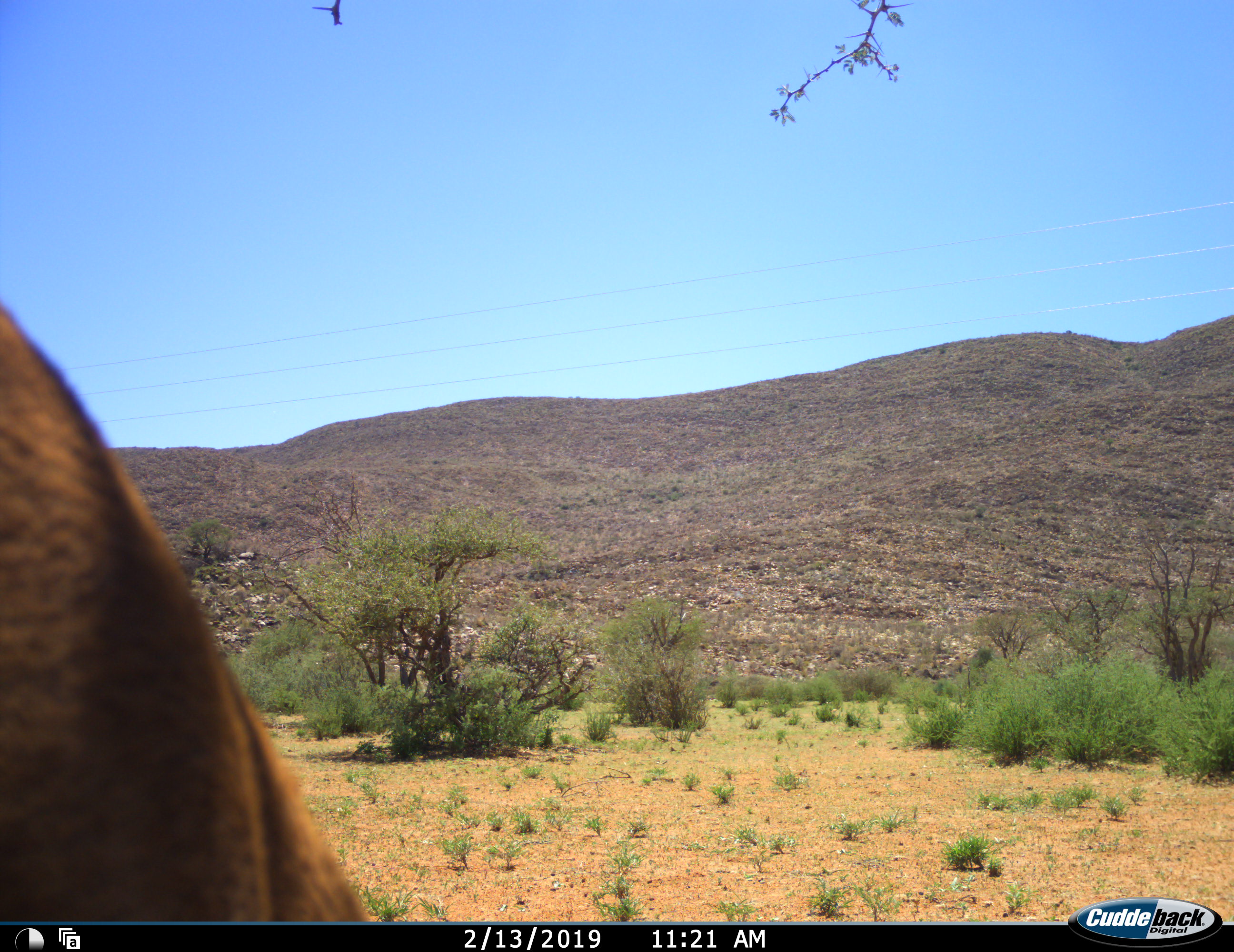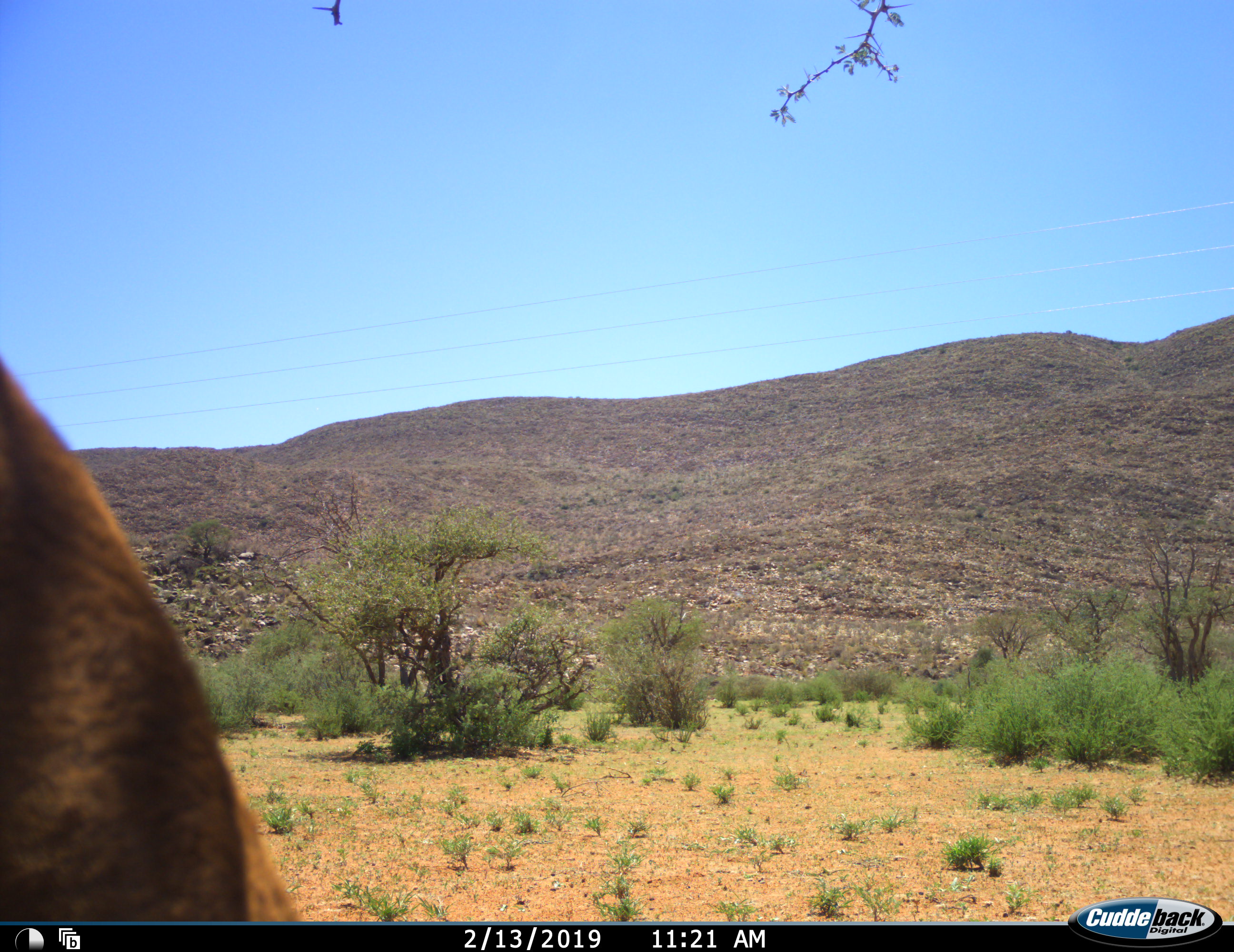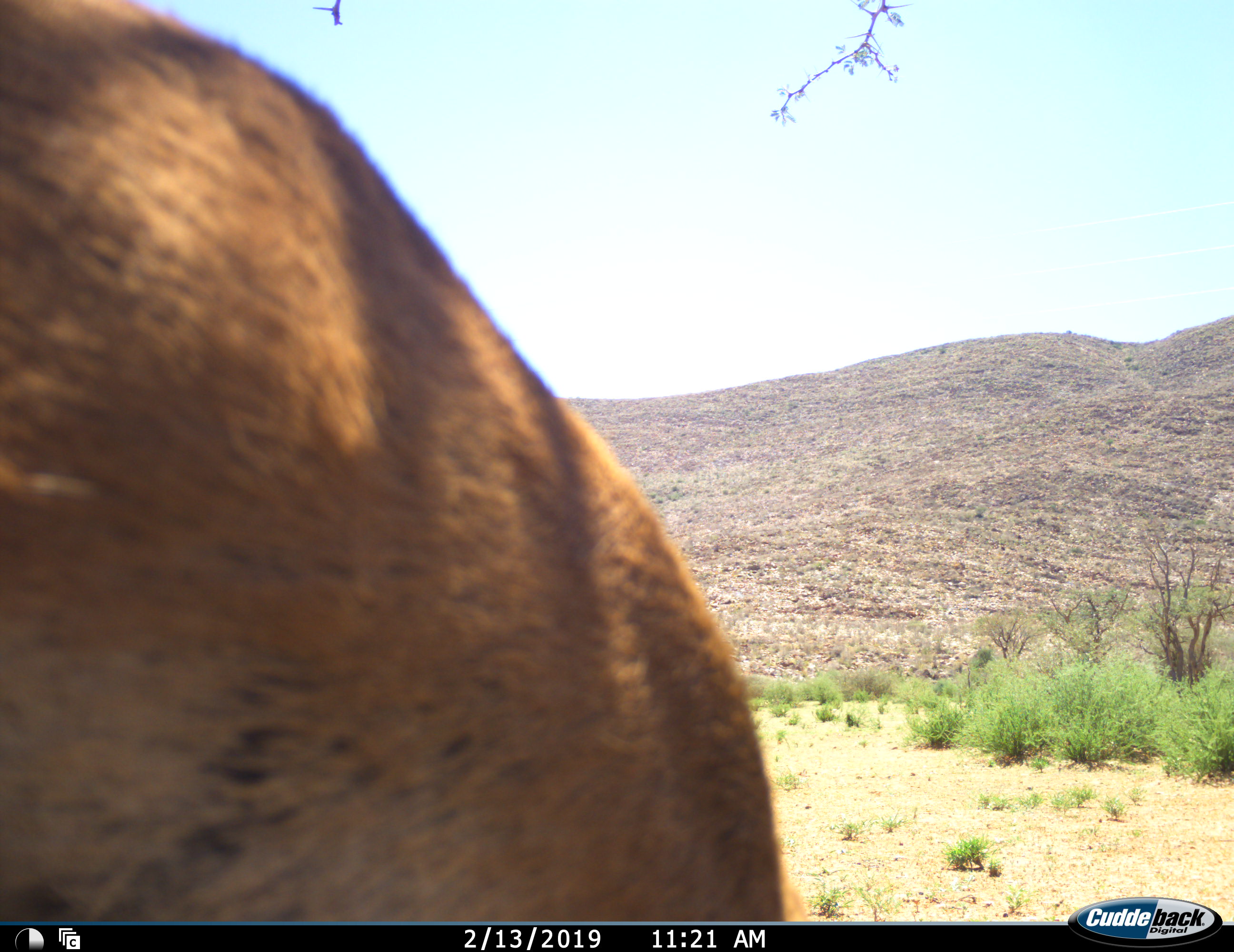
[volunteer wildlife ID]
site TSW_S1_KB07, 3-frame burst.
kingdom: Animalia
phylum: Chordata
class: Mammalia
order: Artiodactyla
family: Bovidae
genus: Aepyceros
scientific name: Aepyceros melampus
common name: impala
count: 1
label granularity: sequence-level